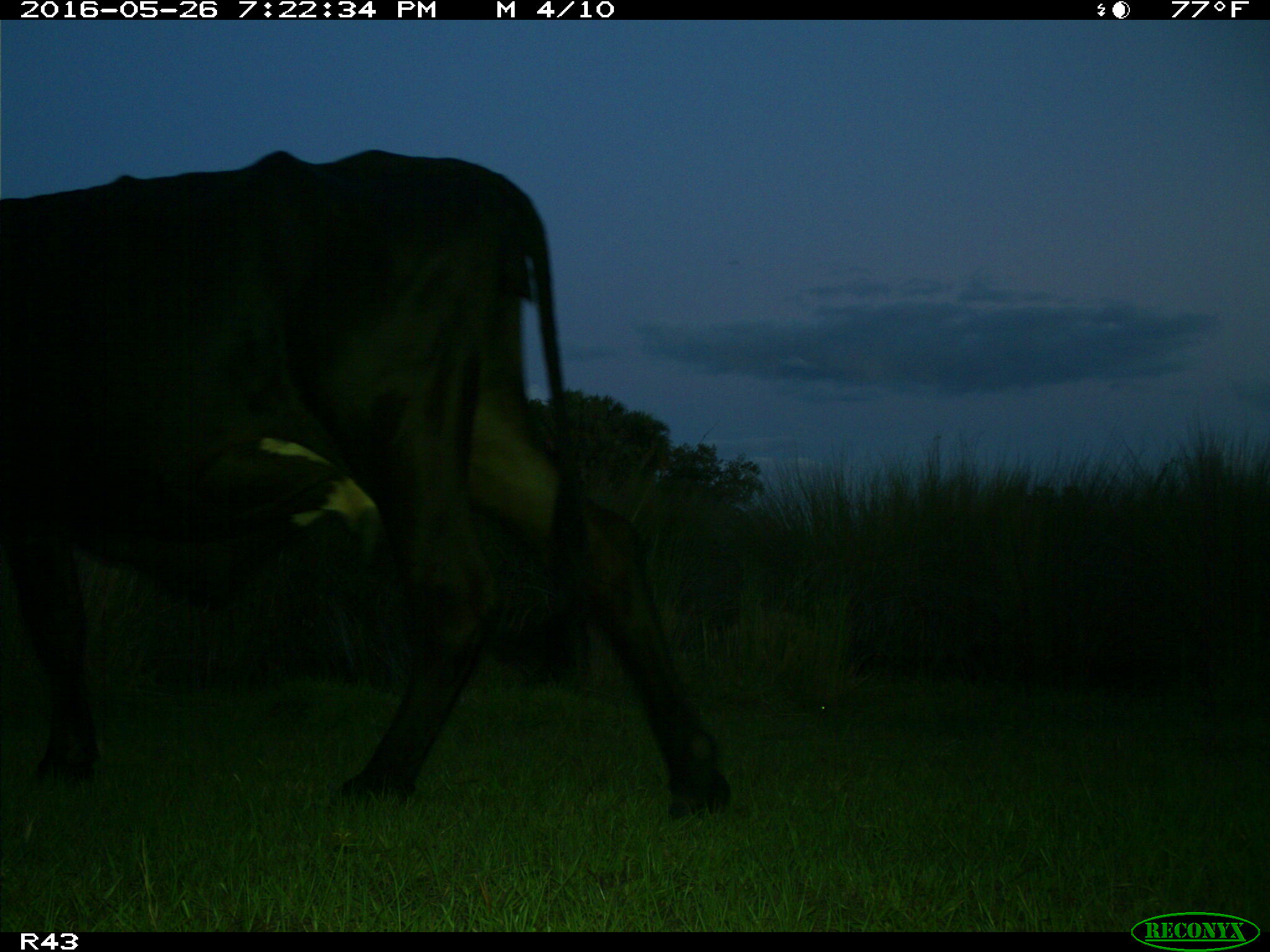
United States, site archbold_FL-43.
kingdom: Animalia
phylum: Chordata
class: Mammalia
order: Artiodactyla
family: Bovidae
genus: Bos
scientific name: Bos taurus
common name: domestic cow